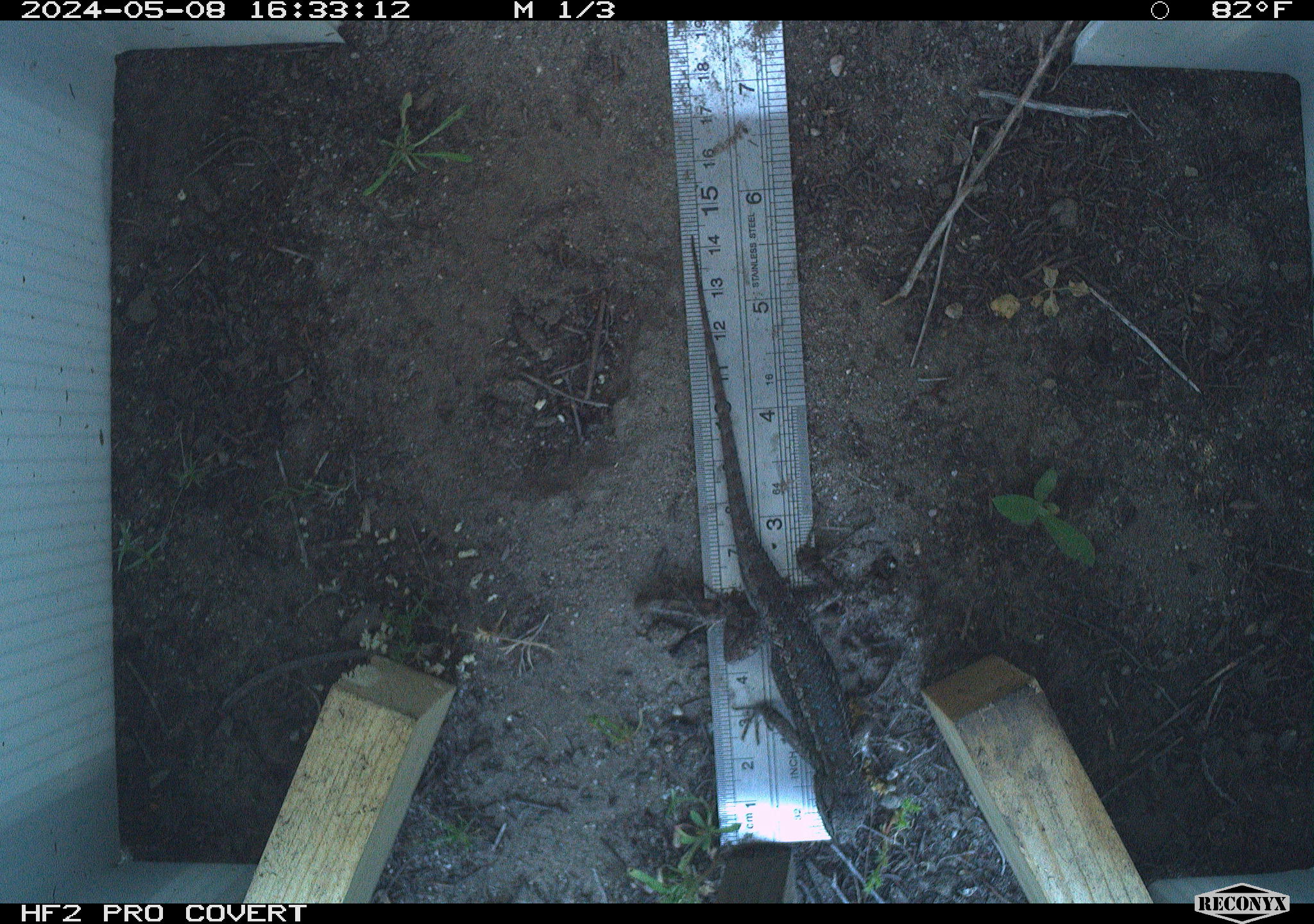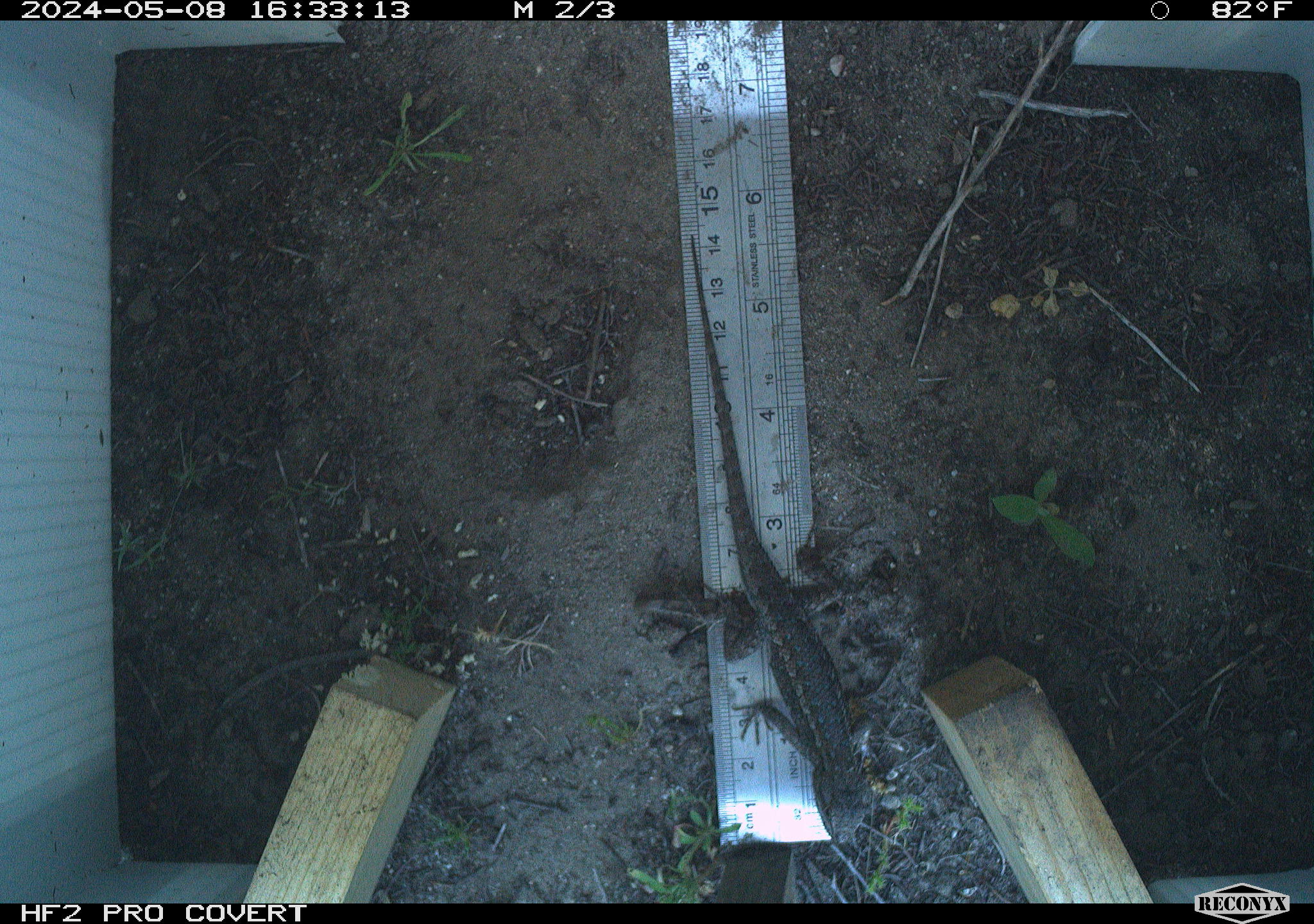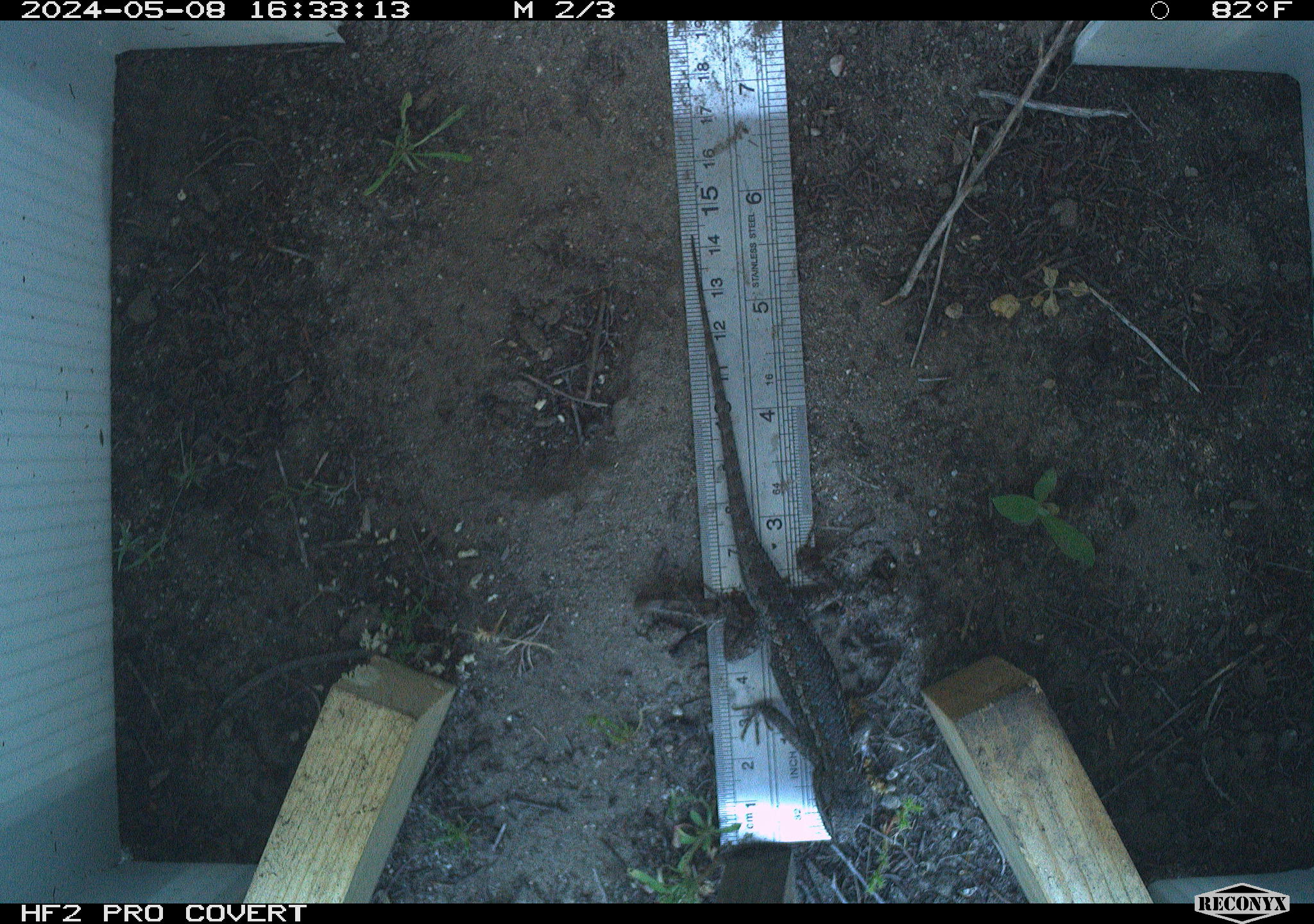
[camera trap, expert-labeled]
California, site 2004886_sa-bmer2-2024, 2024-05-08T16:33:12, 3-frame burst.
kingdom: Animalia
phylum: Chordata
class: Reptilia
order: Squamata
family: Phrynosomatidae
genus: Sceloporus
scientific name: Sceloporus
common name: spiny lizards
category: sceloporus species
Sceloporus species (spiny lizards) (Sceloporus).